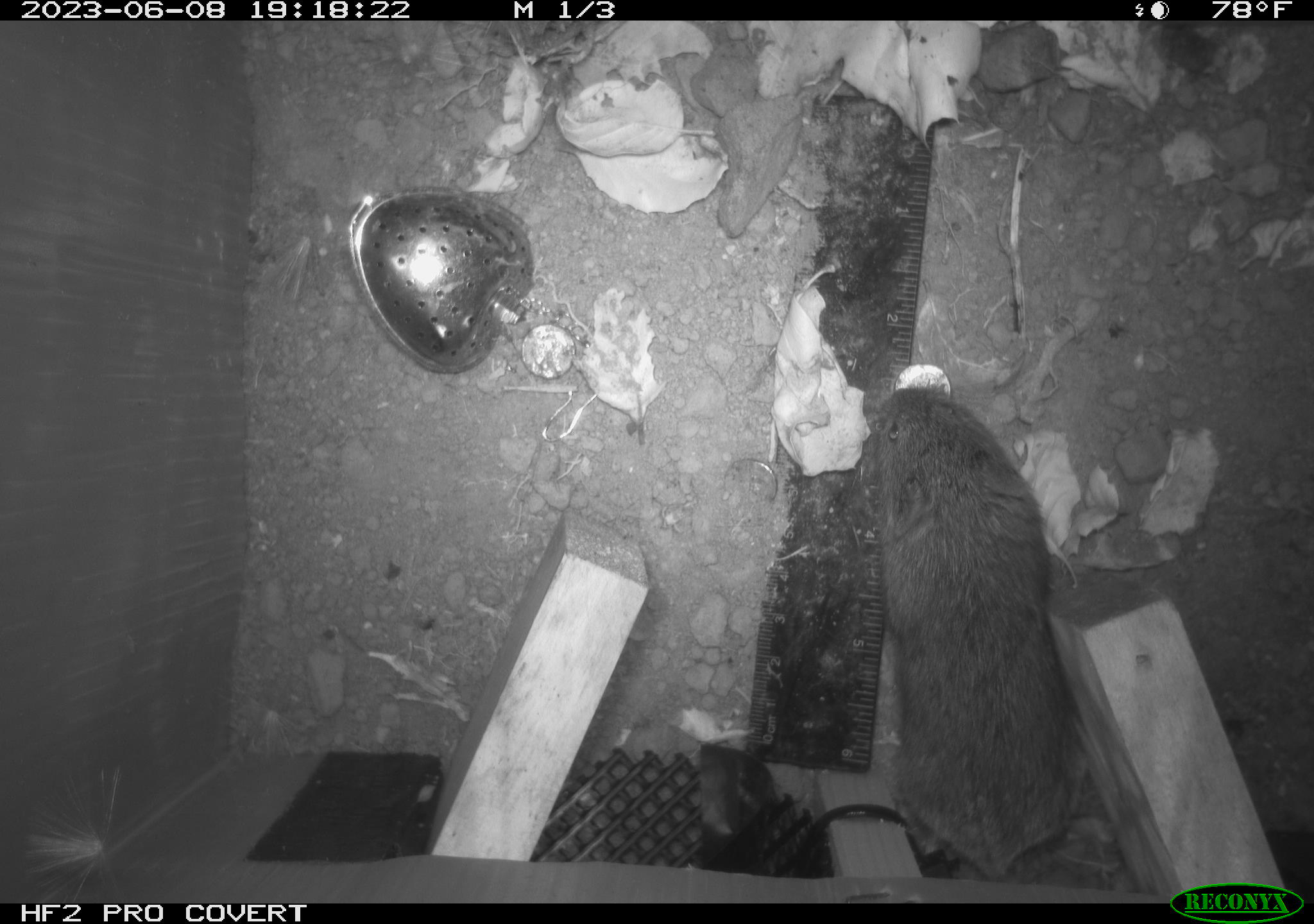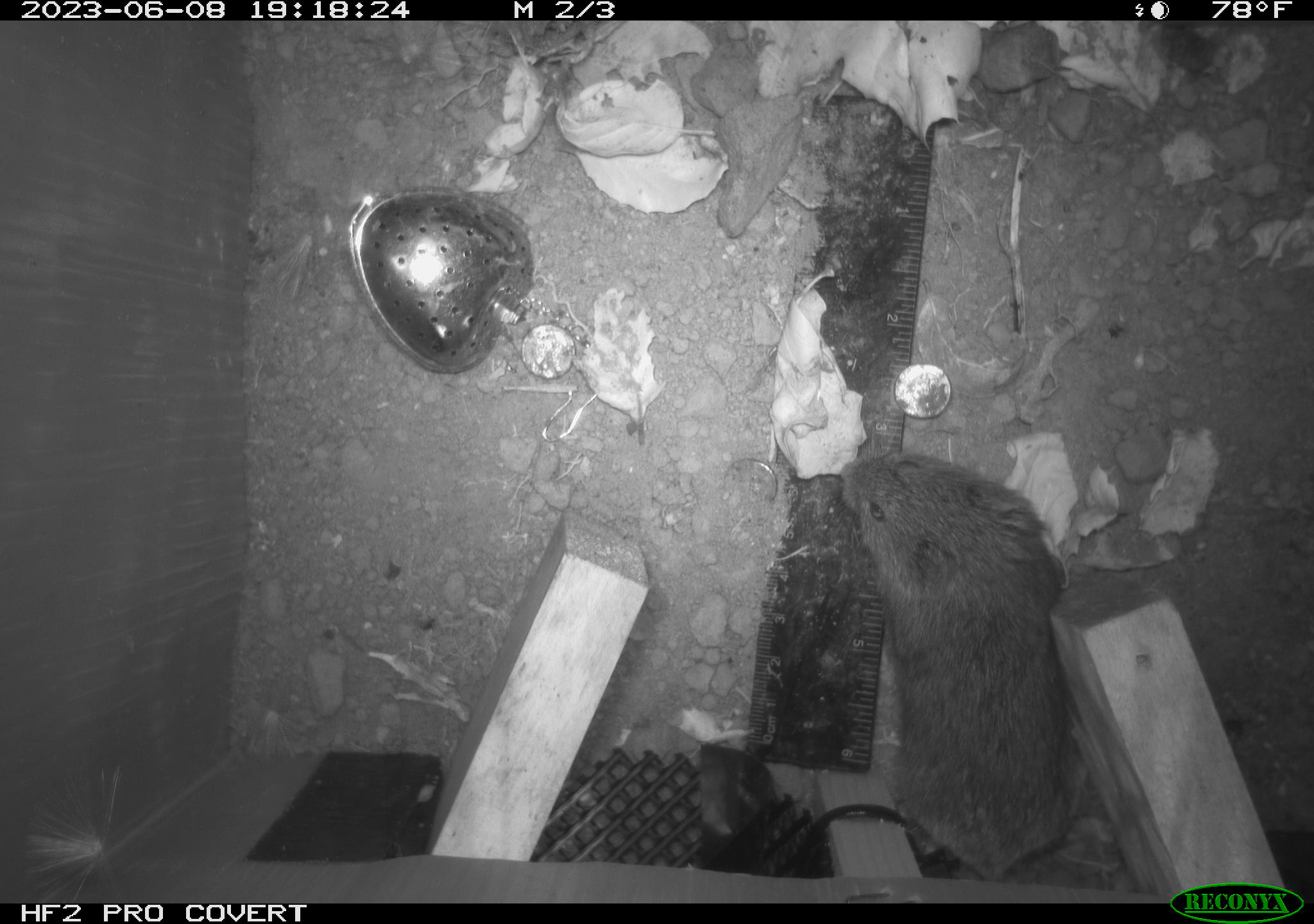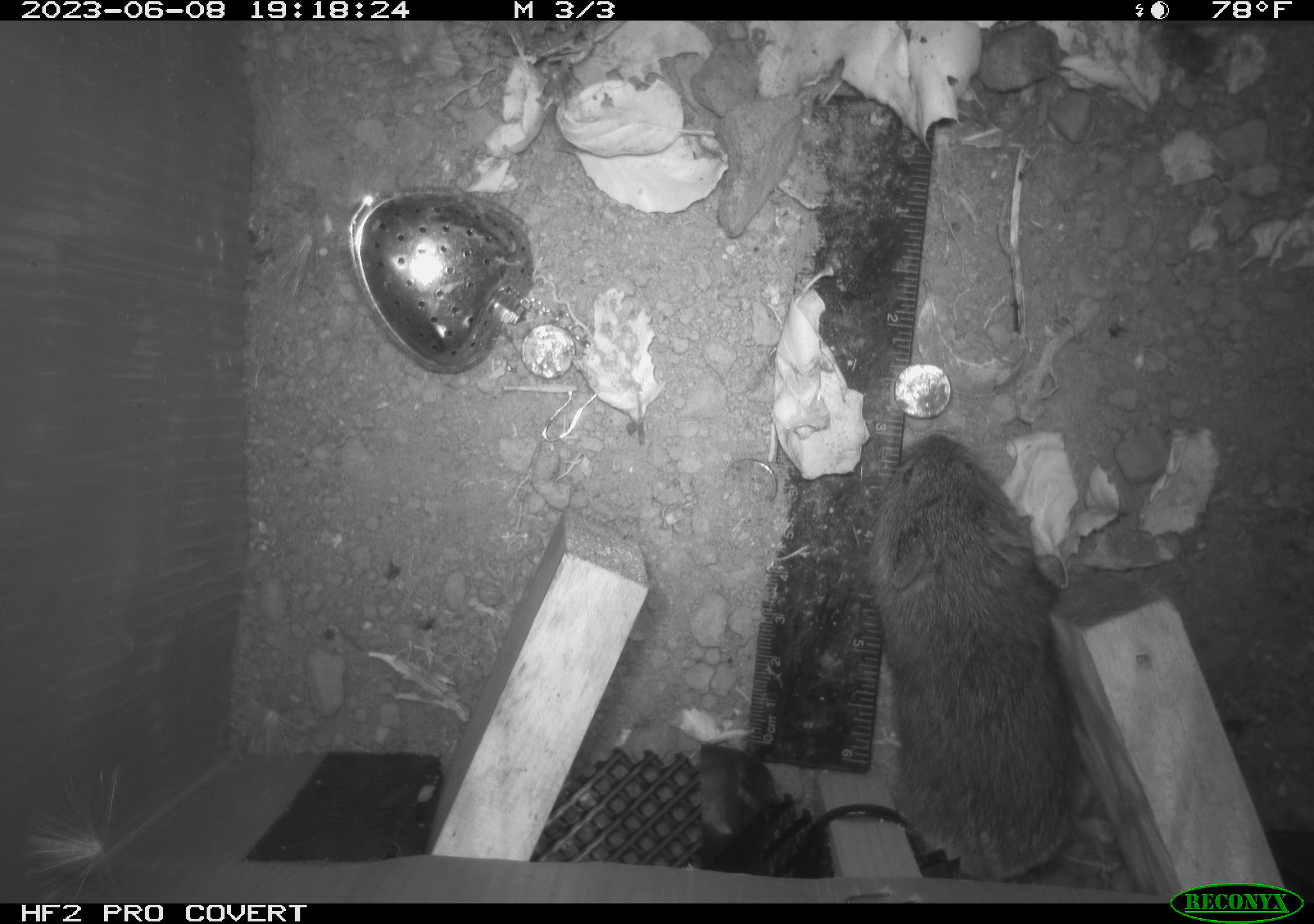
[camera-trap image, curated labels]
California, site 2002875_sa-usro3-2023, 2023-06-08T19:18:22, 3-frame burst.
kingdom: Animalia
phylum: Chordata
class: Mammalia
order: Rodentia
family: Cricetidae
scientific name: Arvicolinae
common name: voles, lemmings, and muskrats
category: arvicolinae subfamily